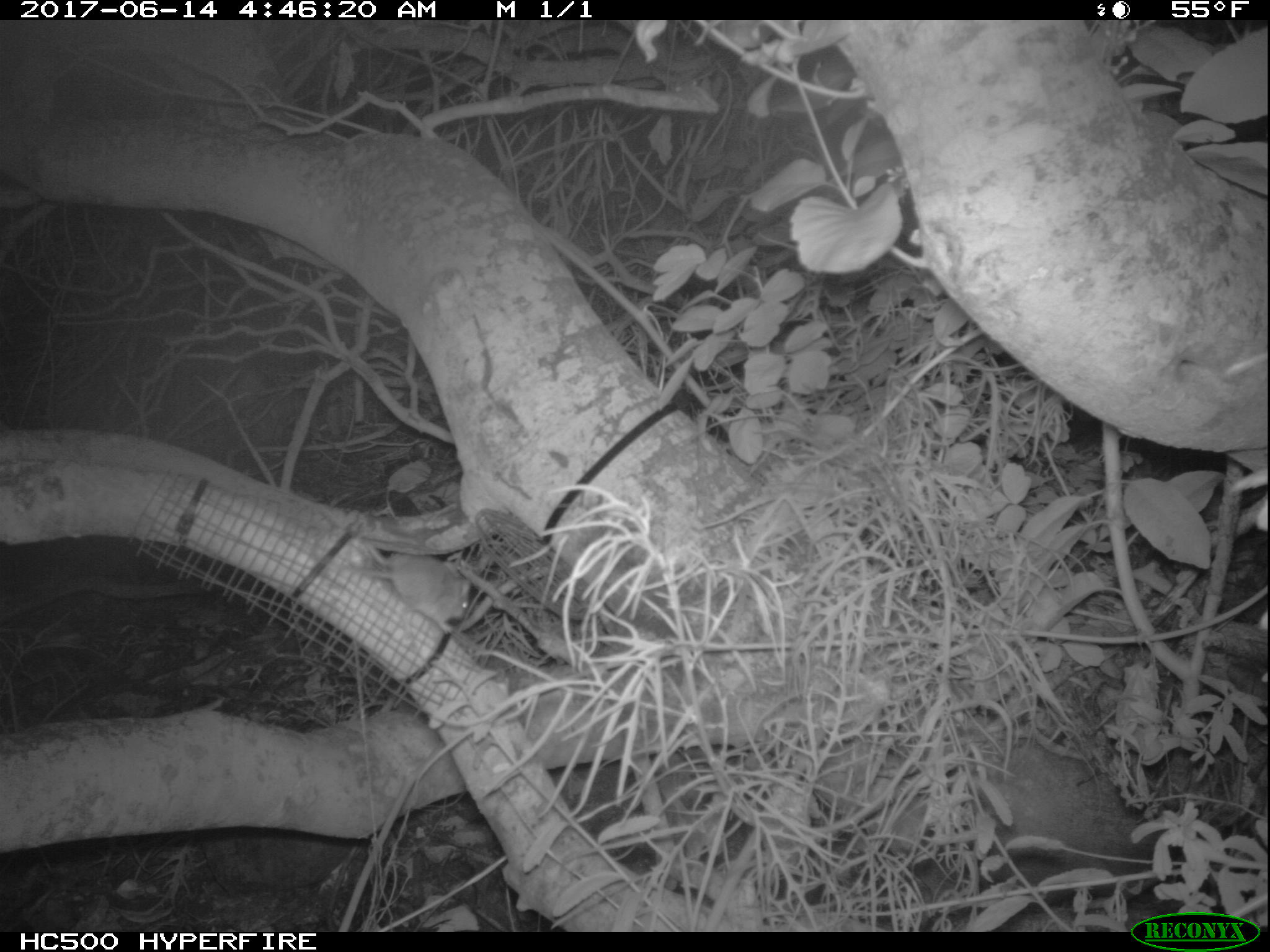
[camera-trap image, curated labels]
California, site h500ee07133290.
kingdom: Animalia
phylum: Chordata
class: Mammalia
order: Rodentia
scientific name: Rodentia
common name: rodent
Rodent (Rodentia).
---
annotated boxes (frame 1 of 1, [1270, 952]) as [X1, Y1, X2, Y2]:
rodent: [345, 535, 470, 634]